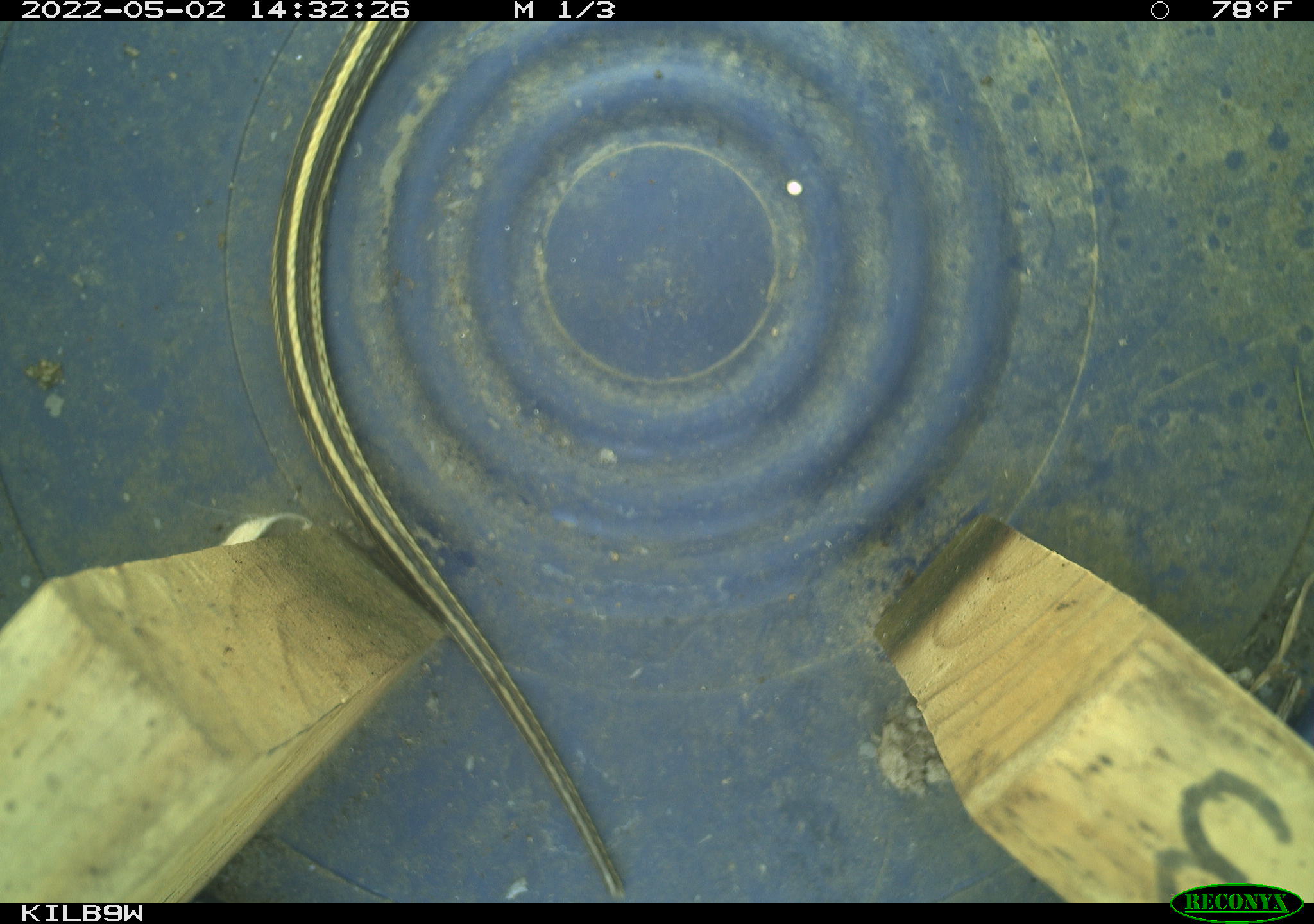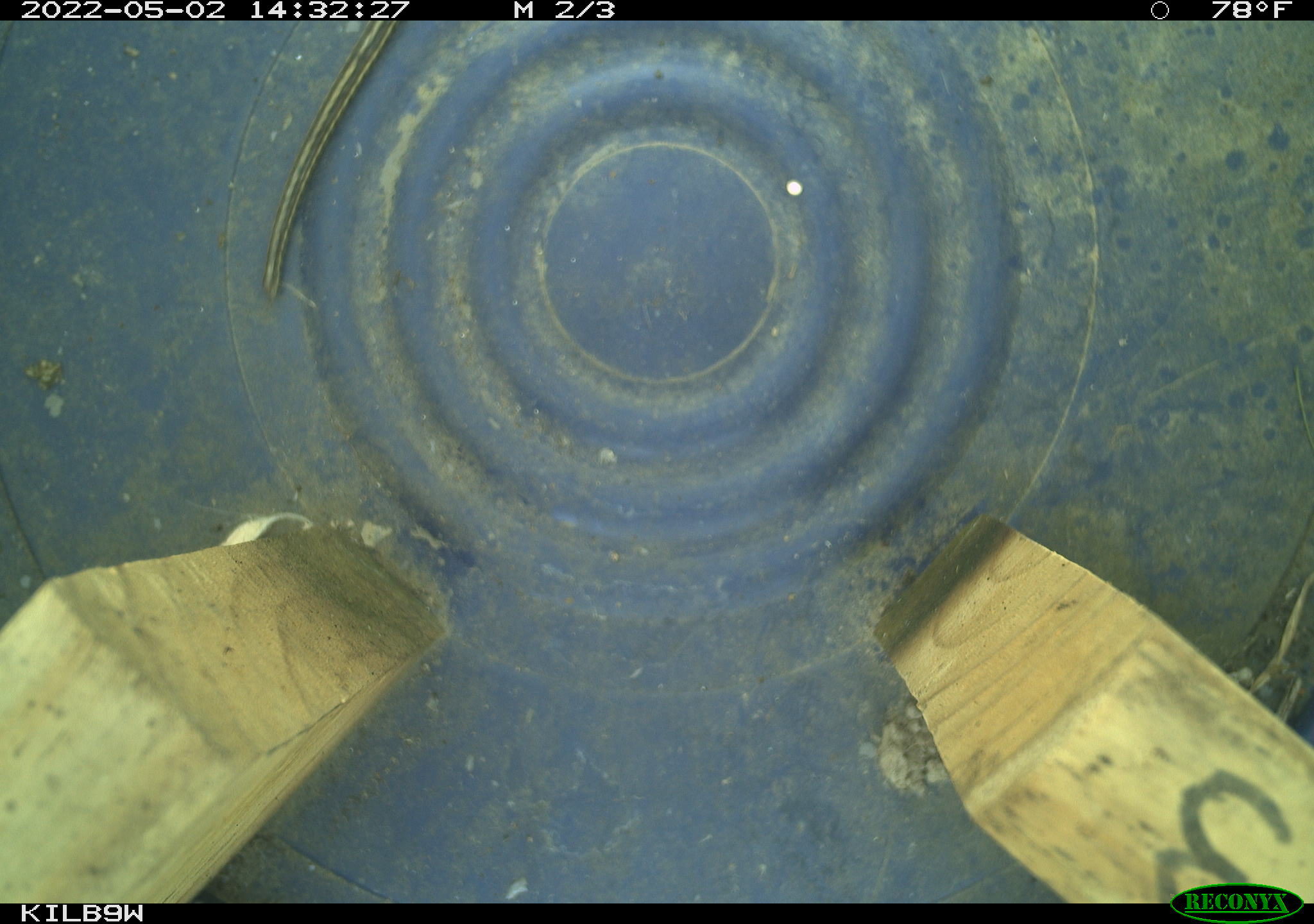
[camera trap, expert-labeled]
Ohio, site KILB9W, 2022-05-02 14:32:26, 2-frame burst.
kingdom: Animalia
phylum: Chordata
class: Reptilia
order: Squamata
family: Colubridae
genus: Thamnophis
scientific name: Thamnophis radix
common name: plains gartersnake